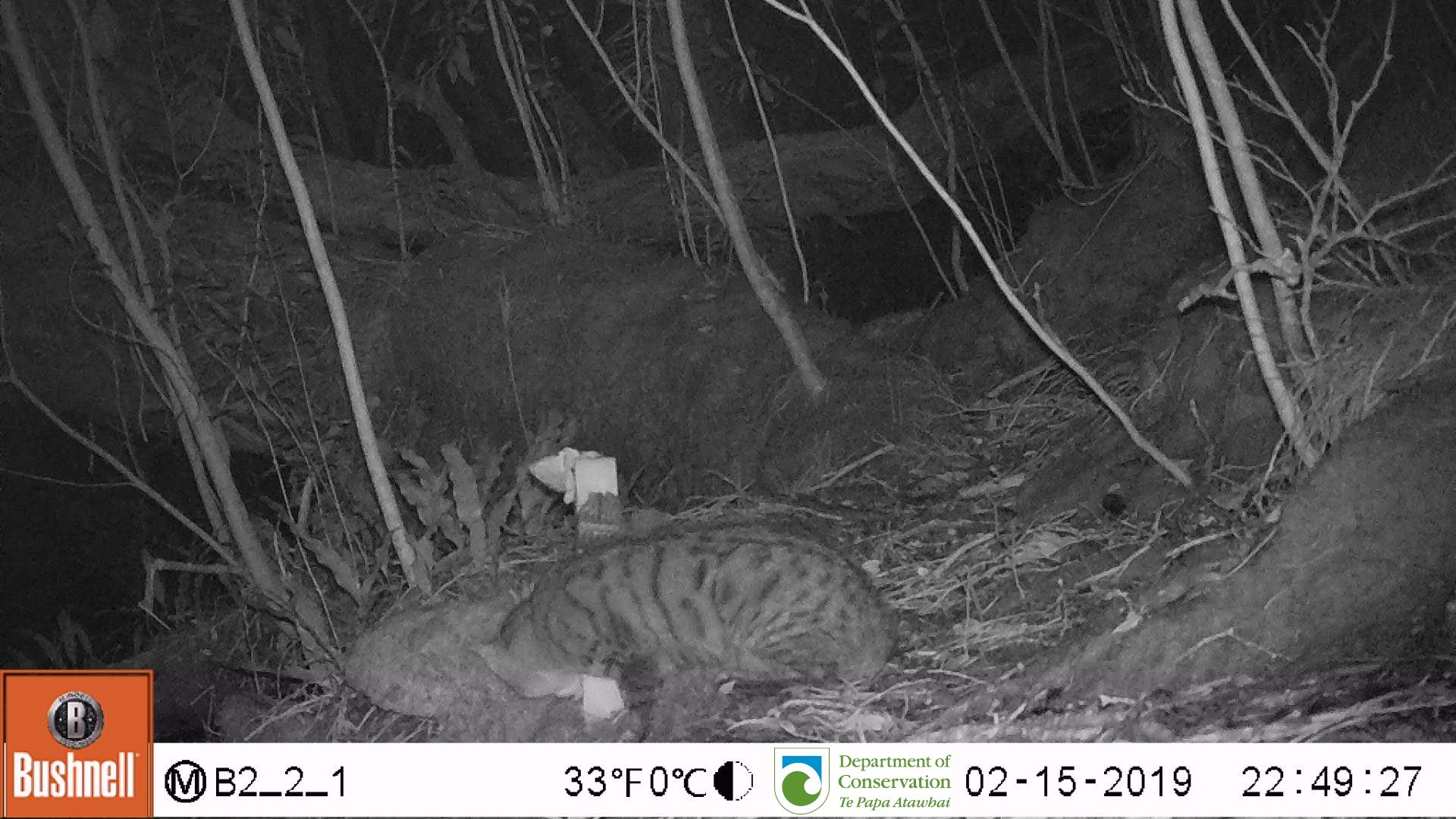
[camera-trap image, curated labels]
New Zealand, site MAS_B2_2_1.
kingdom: Animalia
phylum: Chordata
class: Mammalia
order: Carnivora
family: Felidae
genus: Felis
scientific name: Felis catus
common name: domestic cat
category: cat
Cat (domestic cat) (Felis catus).